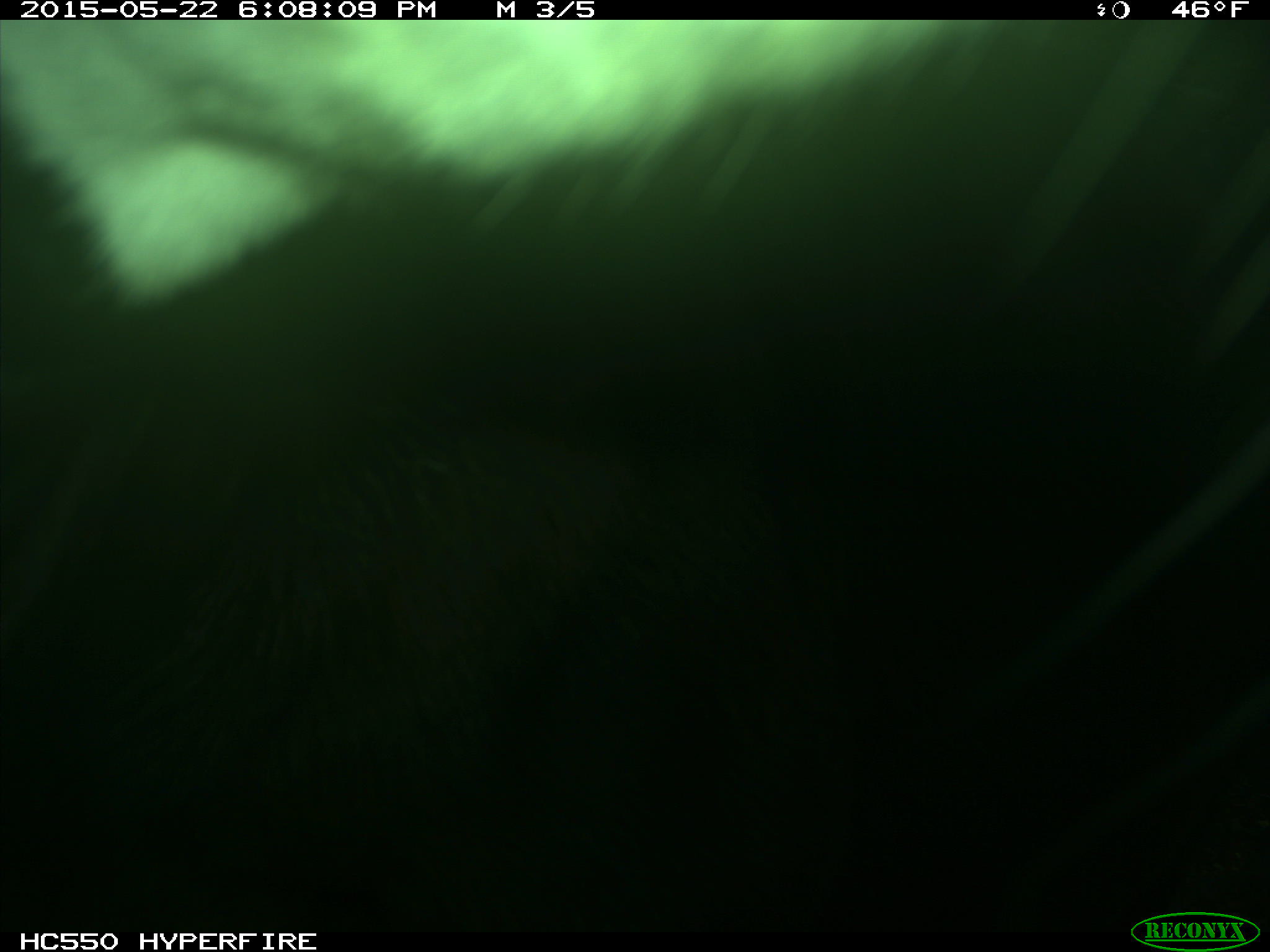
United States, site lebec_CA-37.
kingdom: Animalia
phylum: Chordata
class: Mammalia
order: Artiodactyla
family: Bovidae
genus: Bos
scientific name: Bos taurus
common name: domestic cow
Bos taurus (domestic cow).